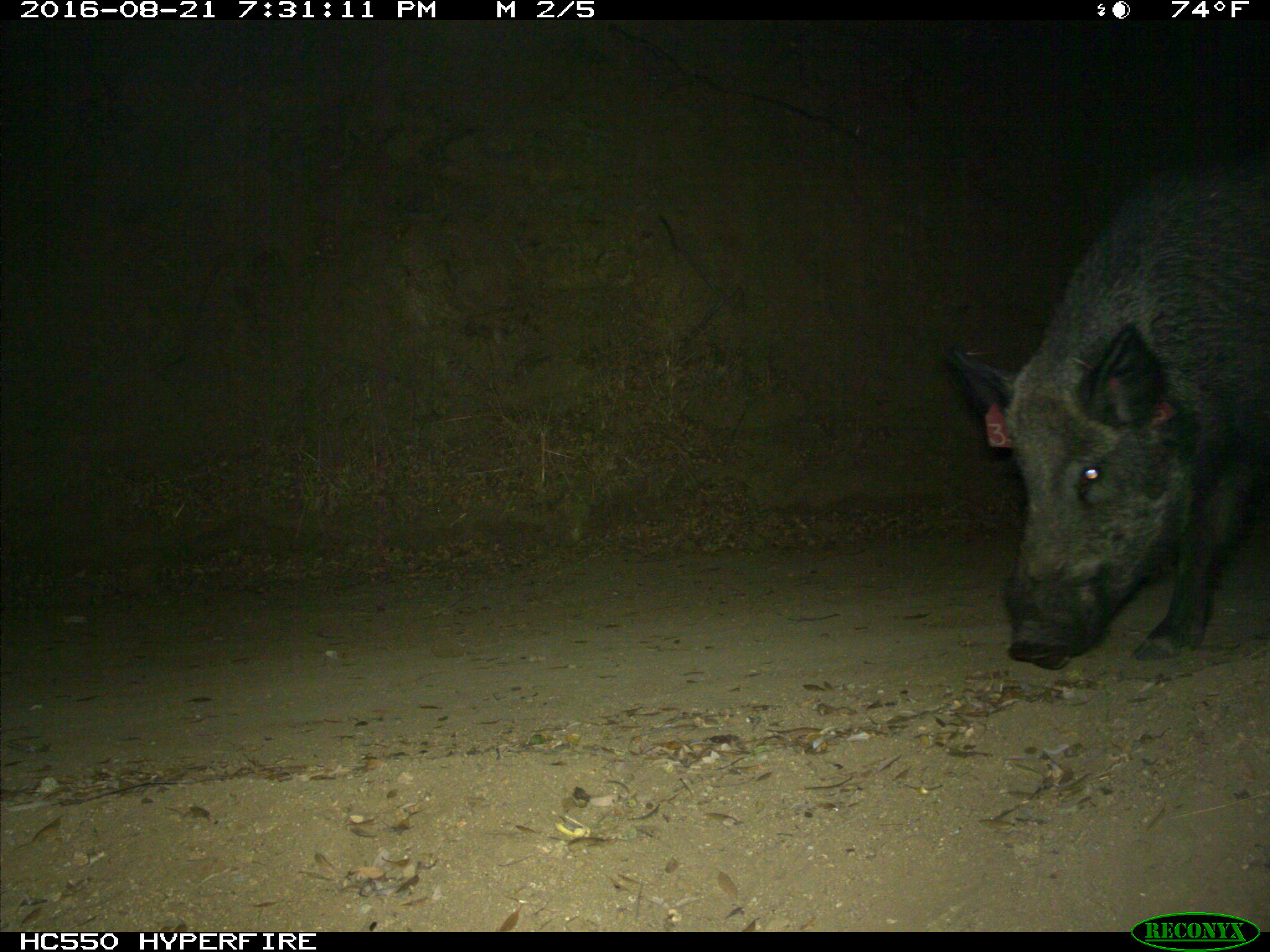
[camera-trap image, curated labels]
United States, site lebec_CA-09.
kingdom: Animalia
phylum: Chordata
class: Mammalia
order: Artiodactyla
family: Suidae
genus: Sus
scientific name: Sus scrofa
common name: wild boar